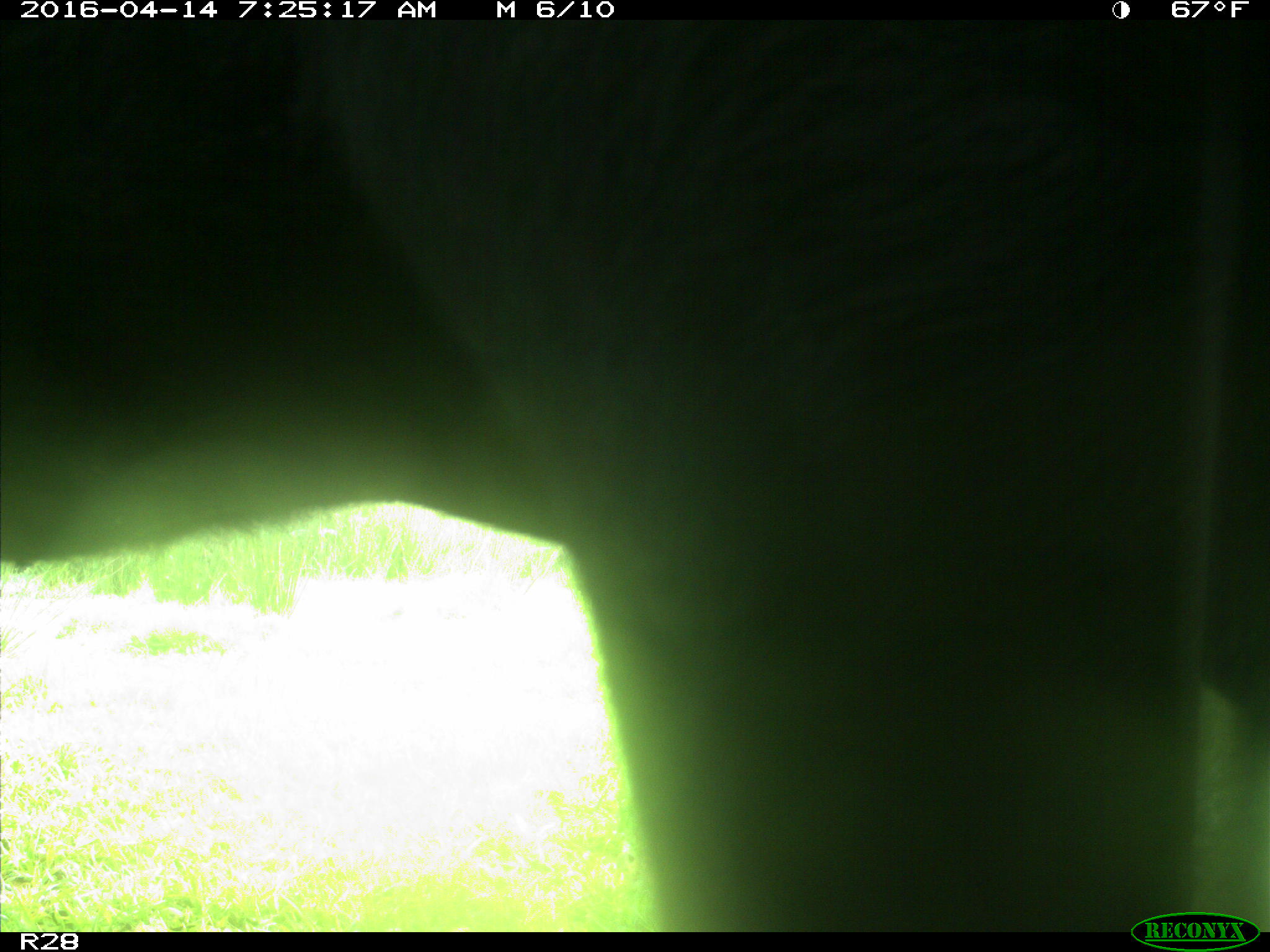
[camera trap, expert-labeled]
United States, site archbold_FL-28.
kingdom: Animalia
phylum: Chordata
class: Mammalia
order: Artiodactyla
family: Bovidae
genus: Bos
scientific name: Bos taurus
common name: domestic cow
Bos taurus (domestic cow).